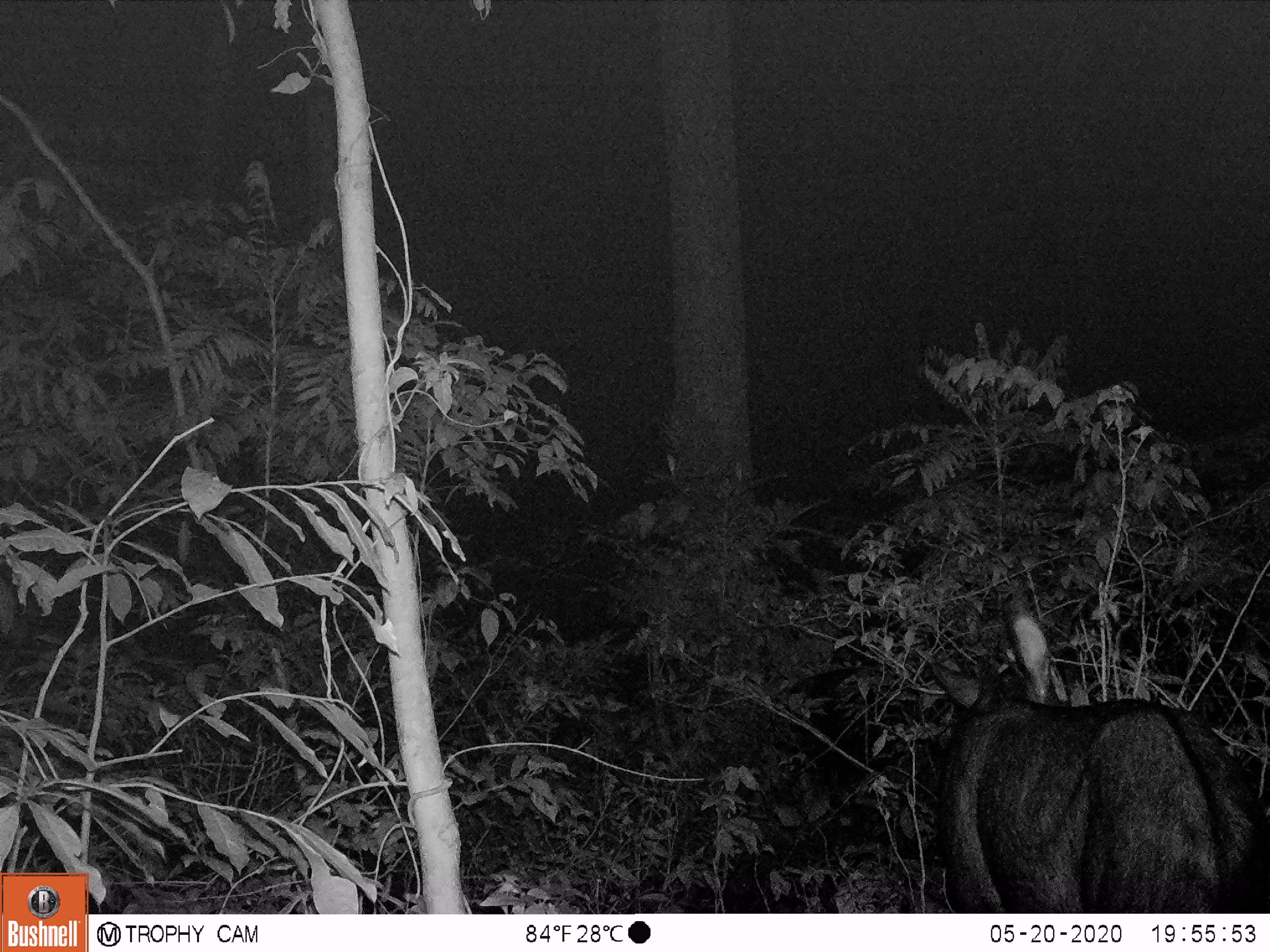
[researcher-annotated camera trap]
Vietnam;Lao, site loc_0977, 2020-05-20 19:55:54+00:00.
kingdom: Animalia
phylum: Chordata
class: Mammalia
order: Artiodactyla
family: Bovidae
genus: Capricornis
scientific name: Capricornis sumatraensis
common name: chinese serow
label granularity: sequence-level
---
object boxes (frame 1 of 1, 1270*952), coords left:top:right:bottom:
chinese serow: 927:613:1270:911